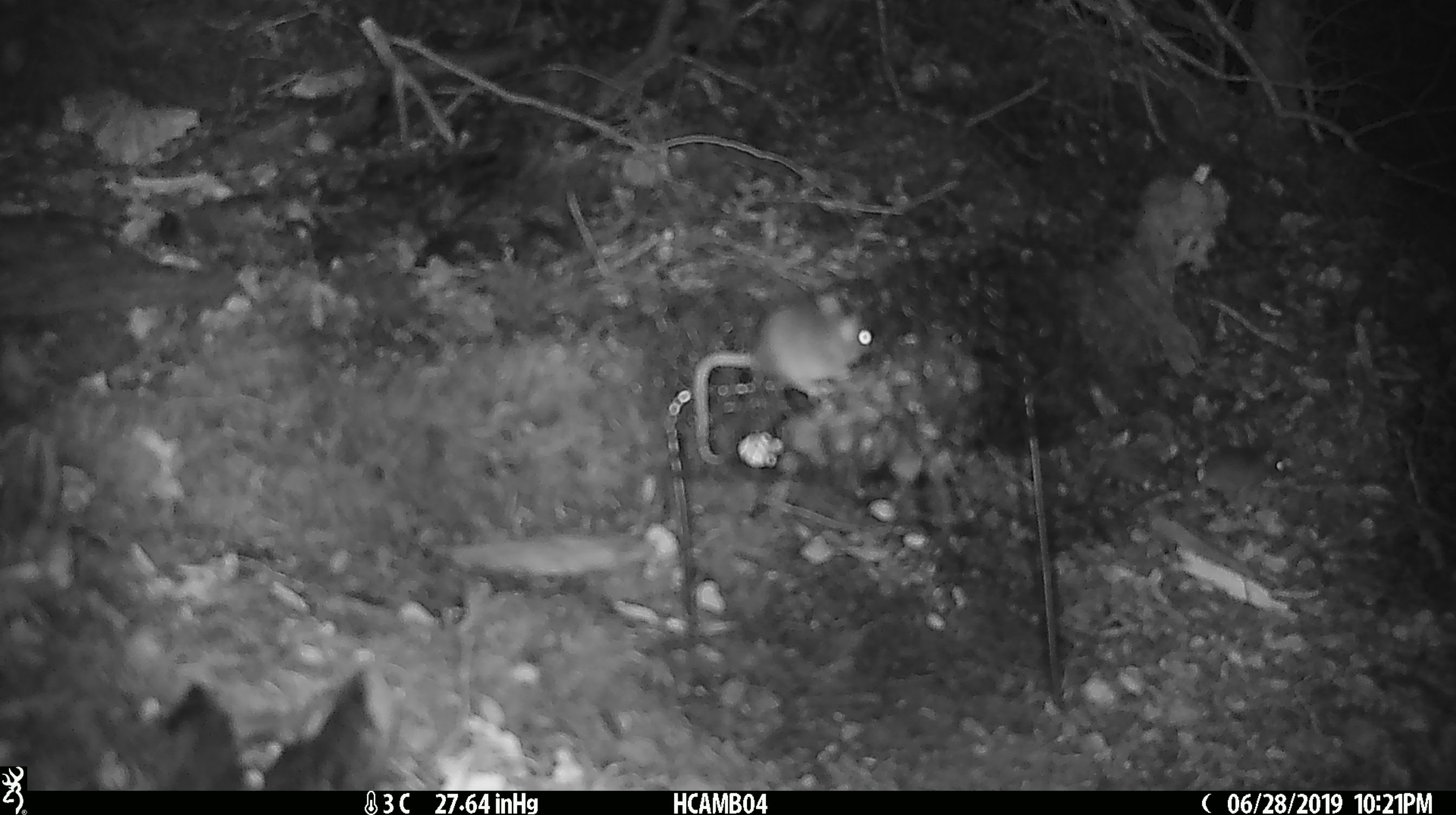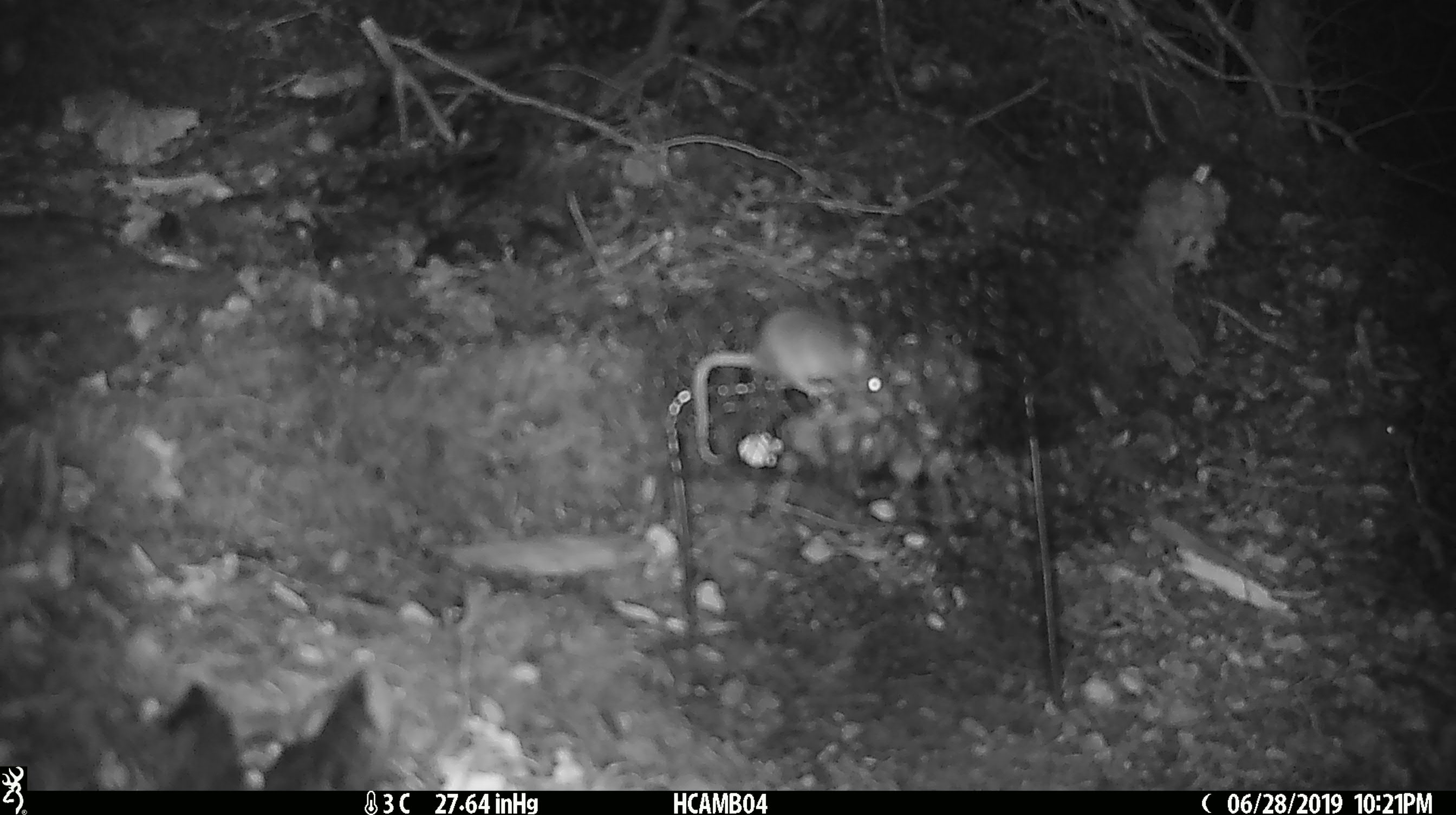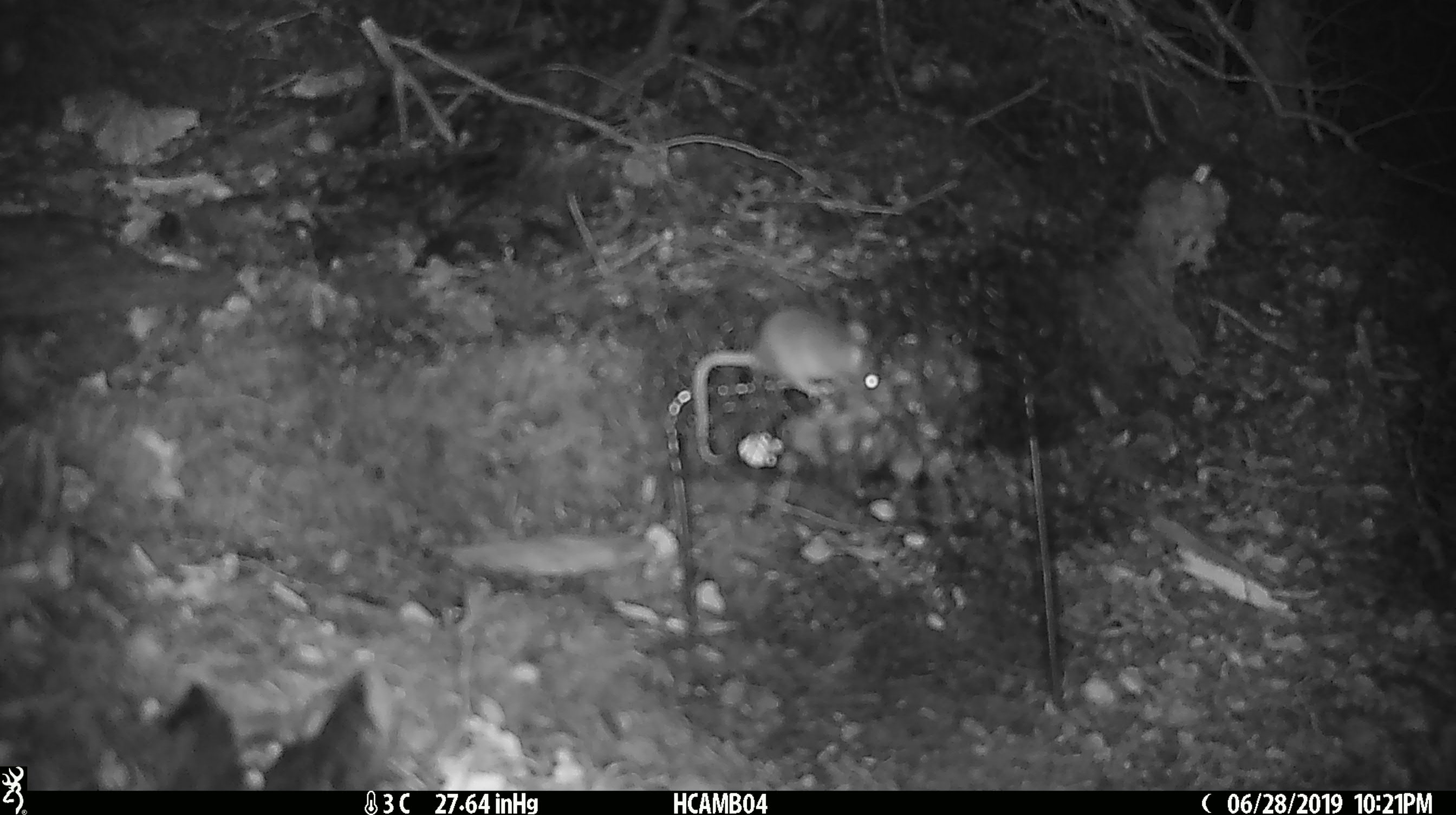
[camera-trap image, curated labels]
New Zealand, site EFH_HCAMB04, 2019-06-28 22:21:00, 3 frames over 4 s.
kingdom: Animalia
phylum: Chordata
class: Mammalia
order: Rodentia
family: Muridae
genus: Mus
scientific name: Mus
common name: mouse